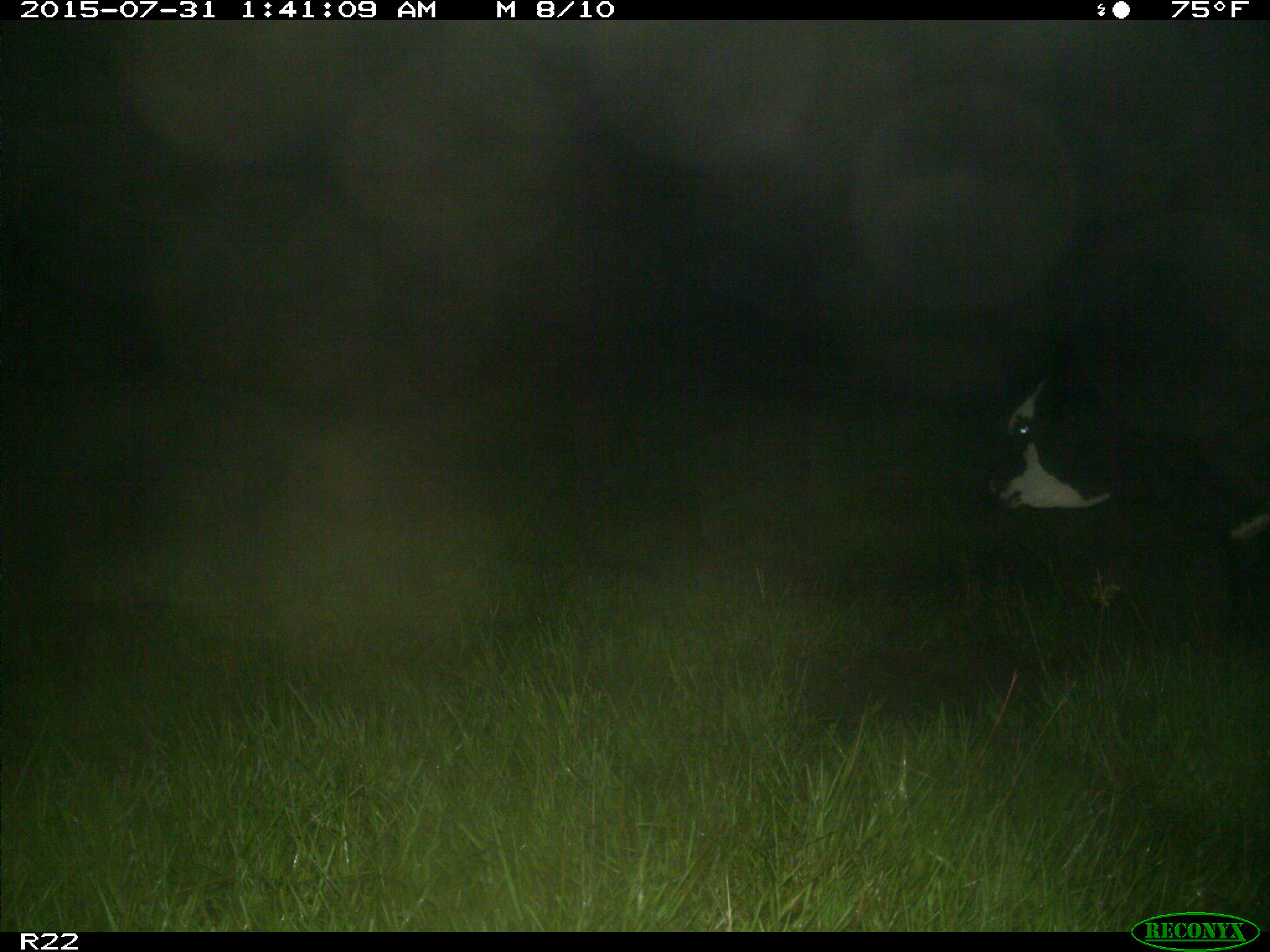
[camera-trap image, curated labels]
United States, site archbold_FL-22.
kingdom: Animalia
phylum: Chordata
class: Mammalia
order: Artiodactyla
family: Bovidae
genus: Bos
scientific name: Bos taurus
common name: domestic cow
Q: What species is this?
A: Bos taurus (domestic cow).